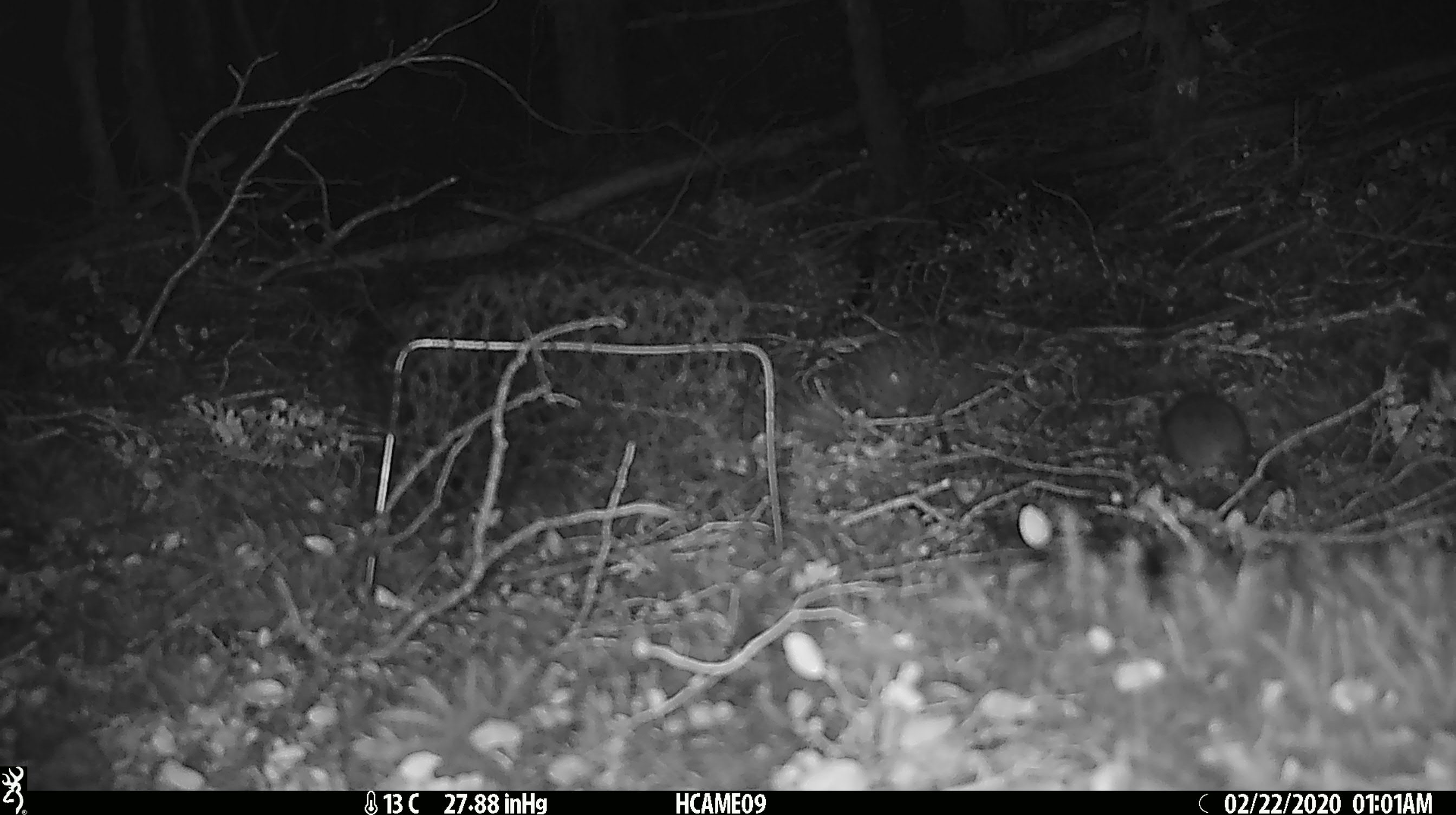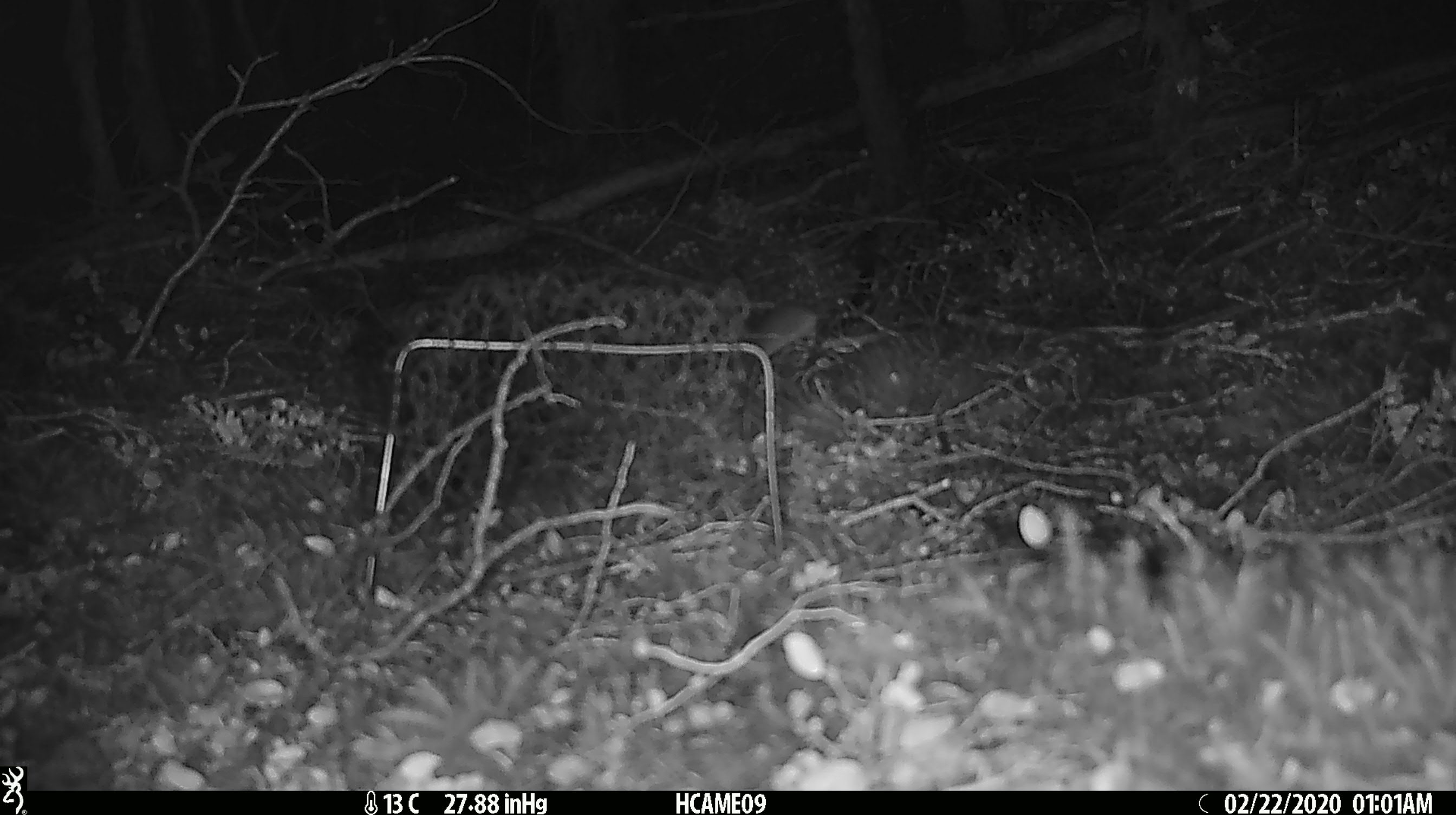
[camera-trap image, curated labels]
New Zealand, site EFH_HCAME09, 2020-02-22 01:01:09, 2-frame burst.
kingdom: Animalia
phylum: Chordata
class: Mammalia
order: Rodentia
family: Muridae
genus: Mus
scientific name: Mus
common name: mouse